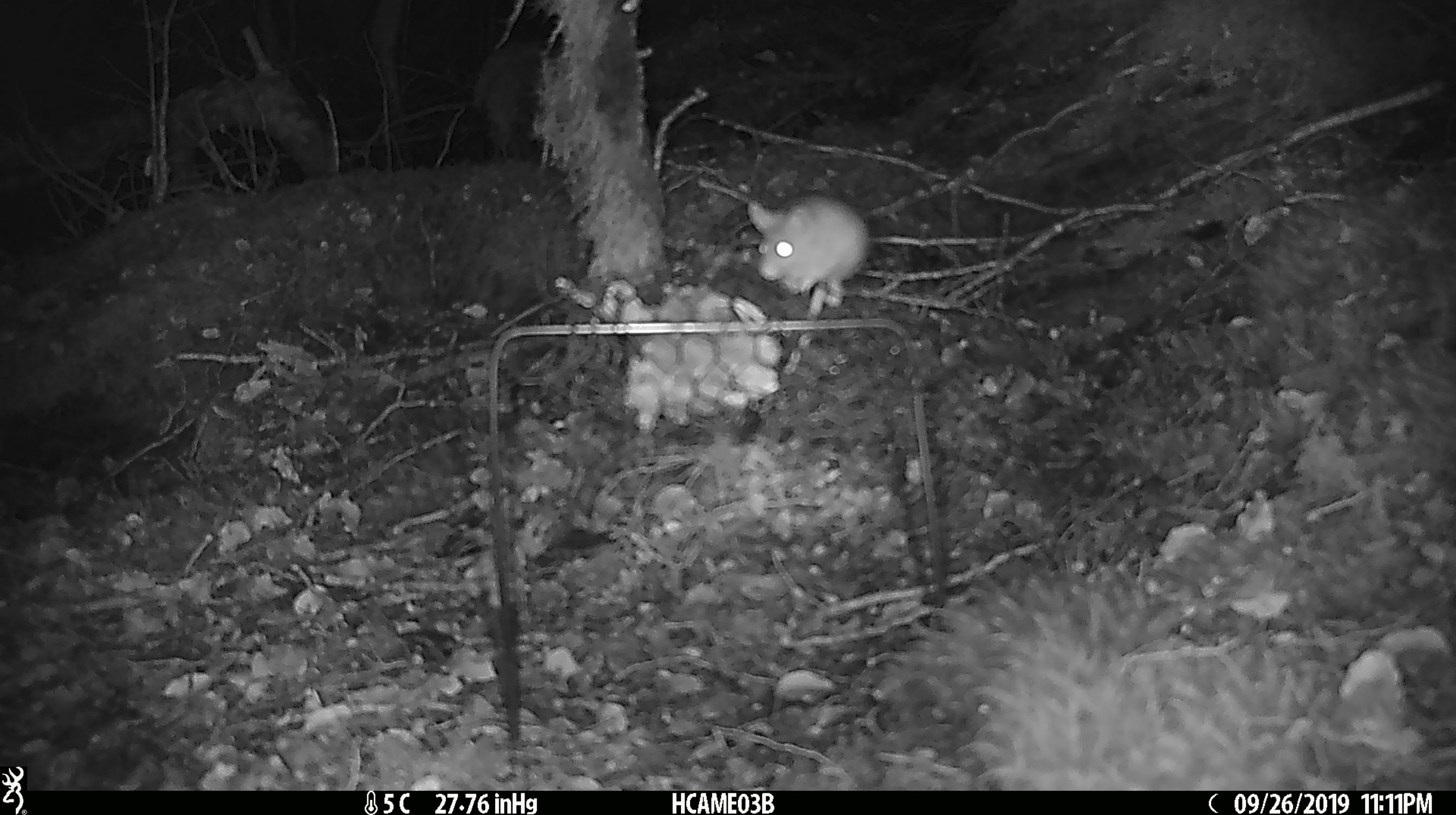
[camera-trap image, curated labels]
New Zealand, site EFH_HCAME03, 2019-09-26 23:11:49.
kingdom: Animalia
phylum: Chordata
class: Mammalia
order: Rodentia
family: Muridae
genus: Mus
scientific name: Mus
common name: mouse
Mouse (Mus).